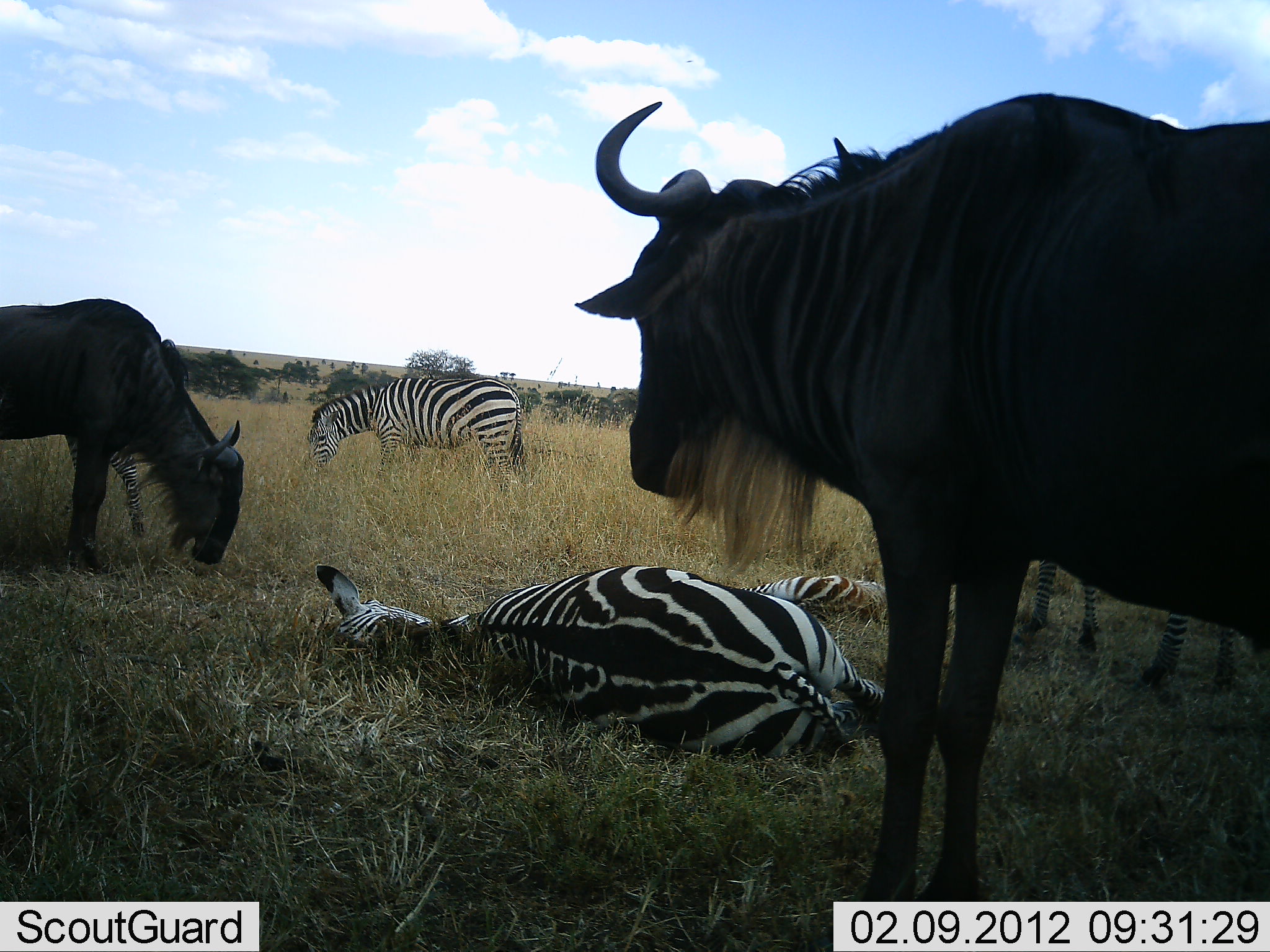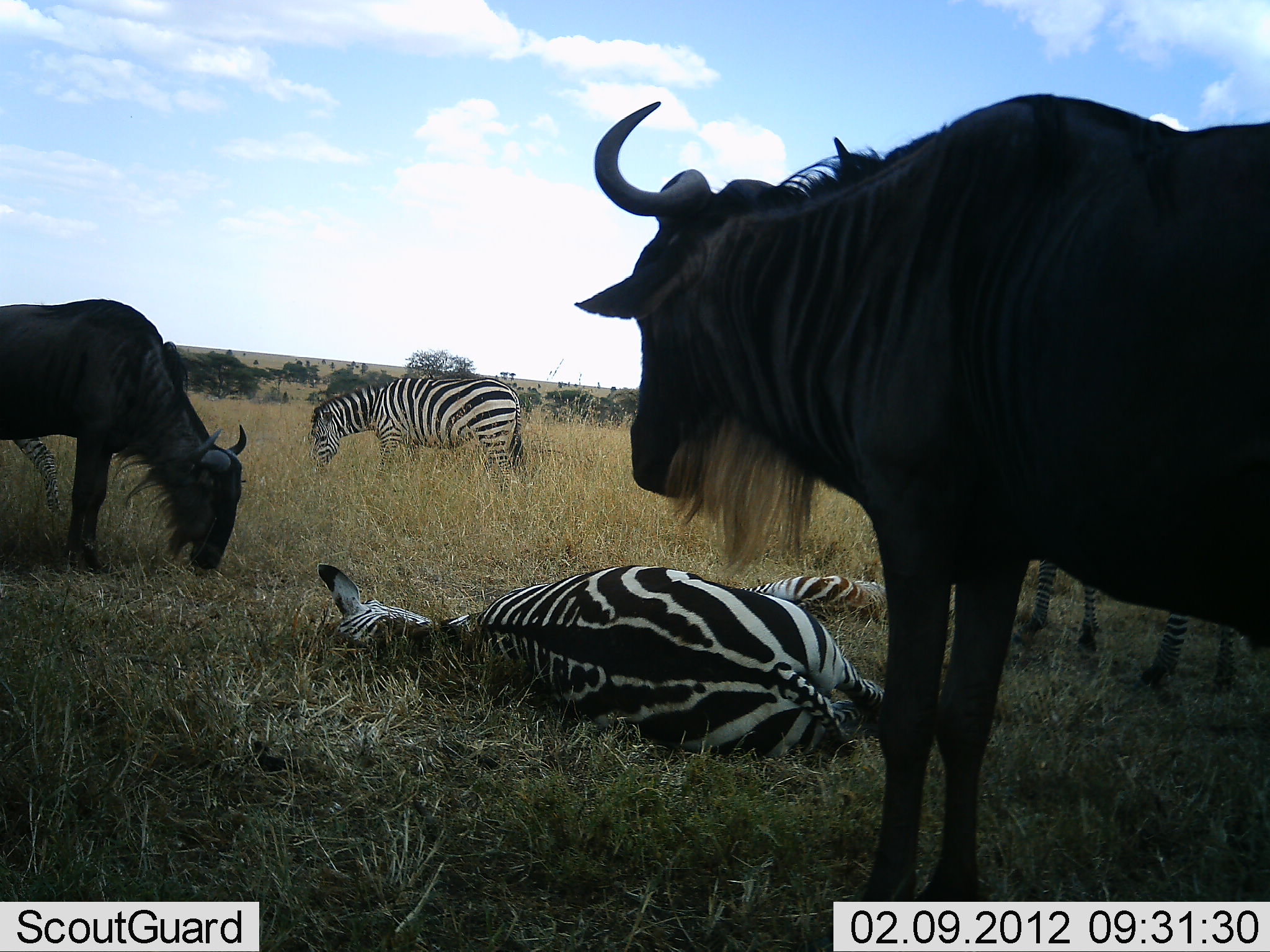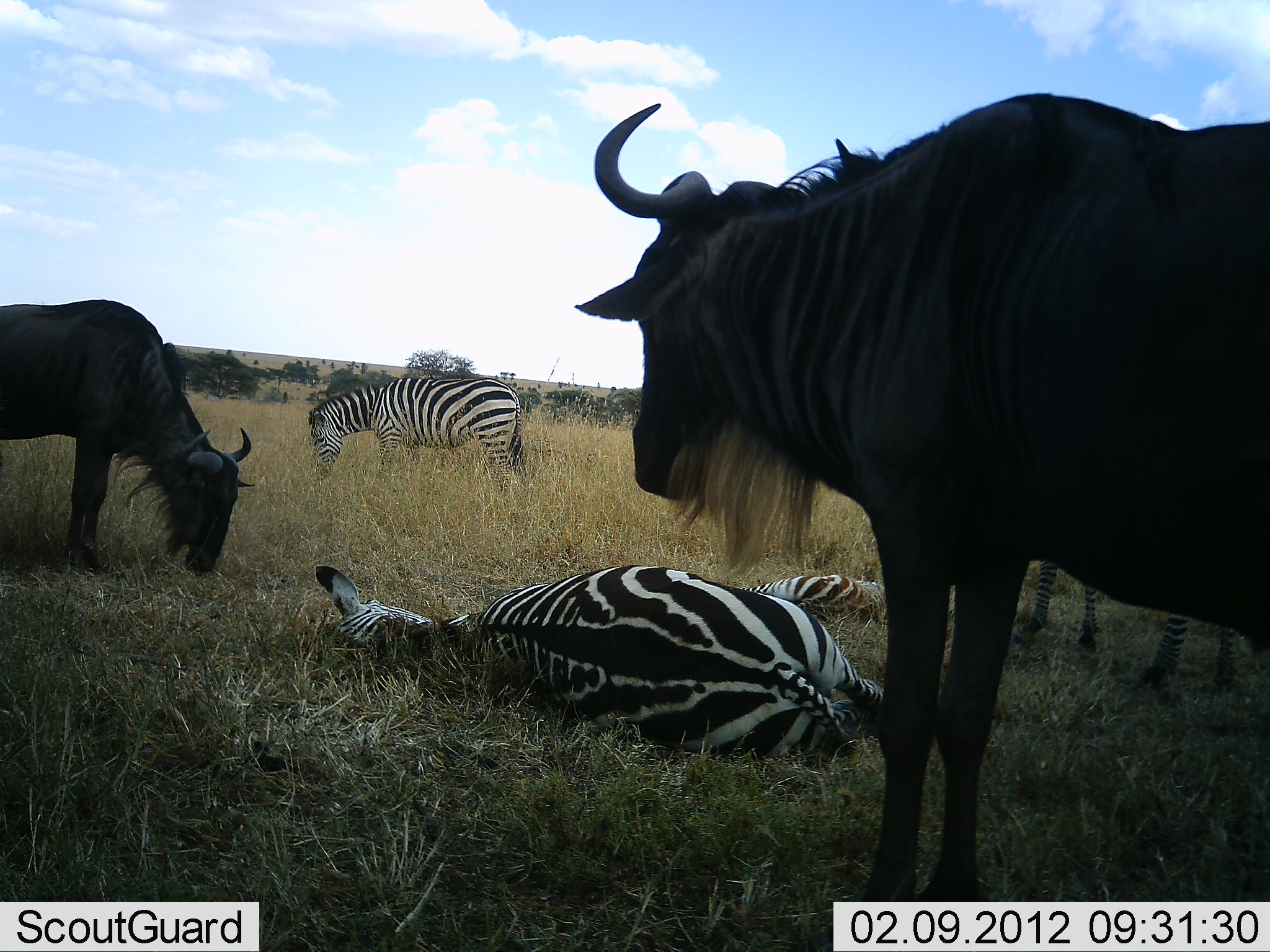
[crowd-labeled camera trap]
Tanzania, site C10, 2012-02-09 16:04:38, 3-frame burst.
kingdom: Animalia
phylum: Chordata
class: Mammalia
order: Artiodactyla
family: Bovidae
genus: Connochaetes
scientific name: Connochaetes taurinus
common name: blue wildebeest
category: wildebeest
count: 2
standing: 93%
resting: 3%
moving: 0%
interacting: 3%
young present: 0%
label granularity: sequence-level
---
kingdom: Animalia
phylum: Chordata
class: Mammalia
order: Perissodactyla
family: Equidae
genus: Equus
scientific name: Equus quagga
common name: plains zebra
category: zebra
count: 4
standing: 71%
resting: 96%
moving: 7%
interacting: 4%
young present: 25%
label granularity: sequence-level